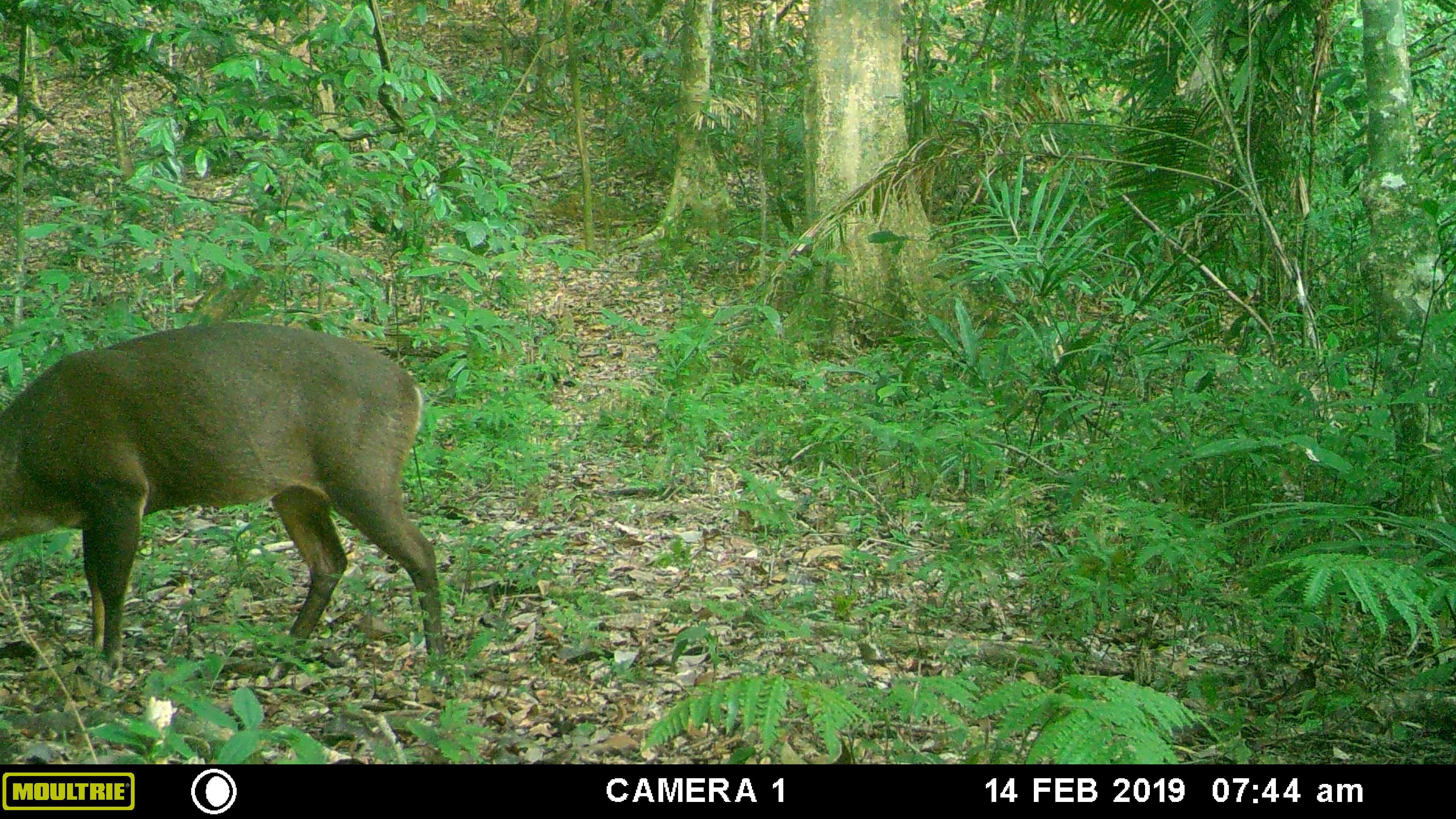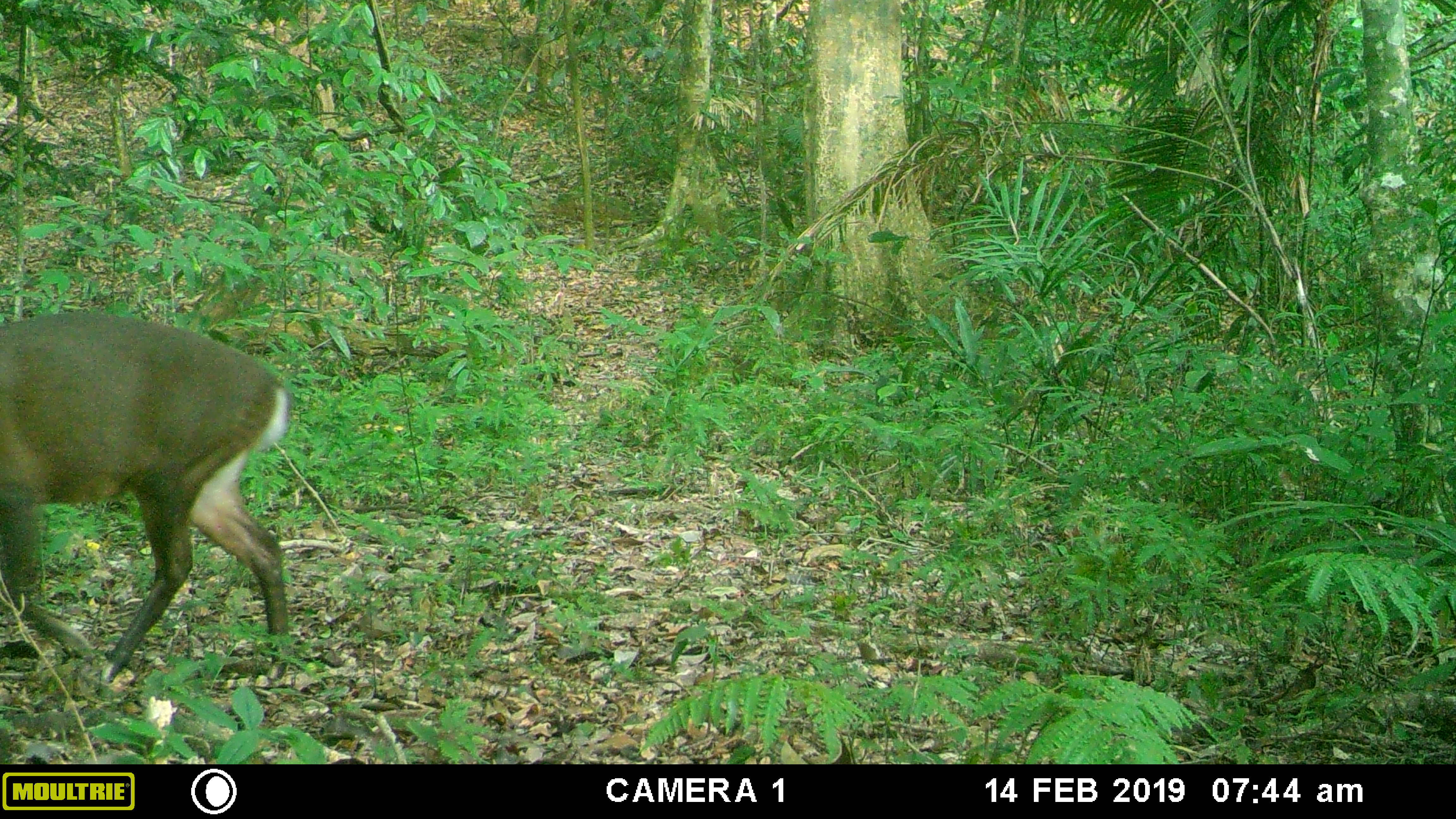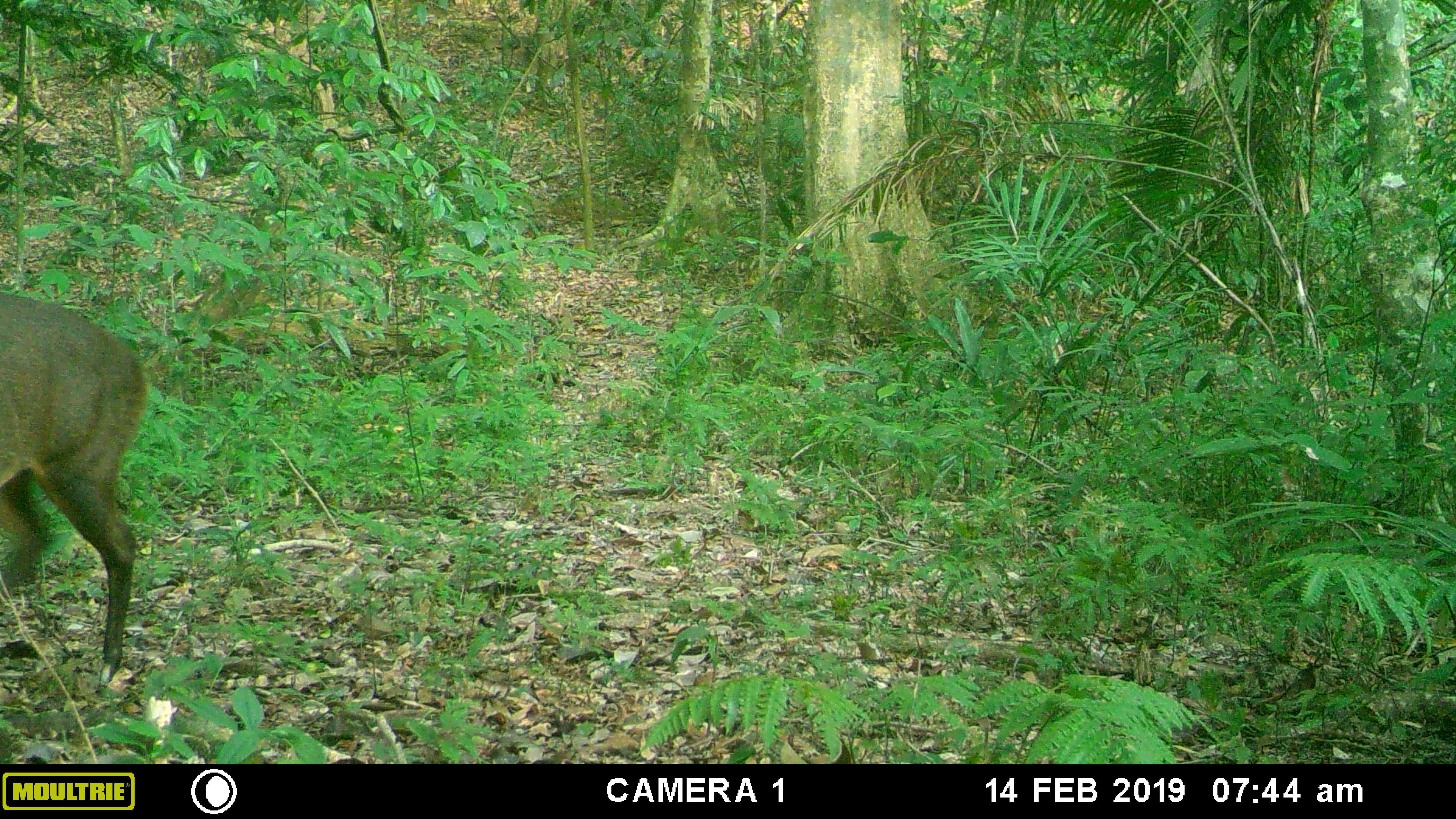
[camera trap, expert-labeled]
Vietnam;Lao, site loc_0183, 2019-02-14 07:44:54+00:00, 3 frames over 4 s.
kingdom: Animalia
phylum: Chordata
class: Mammalia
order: Artiodactyla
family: Cervidae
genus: Muntiacus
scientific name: Muntiacus vuquangensis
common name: large-antlered muntjac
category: large antlered muntjac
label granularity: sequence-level